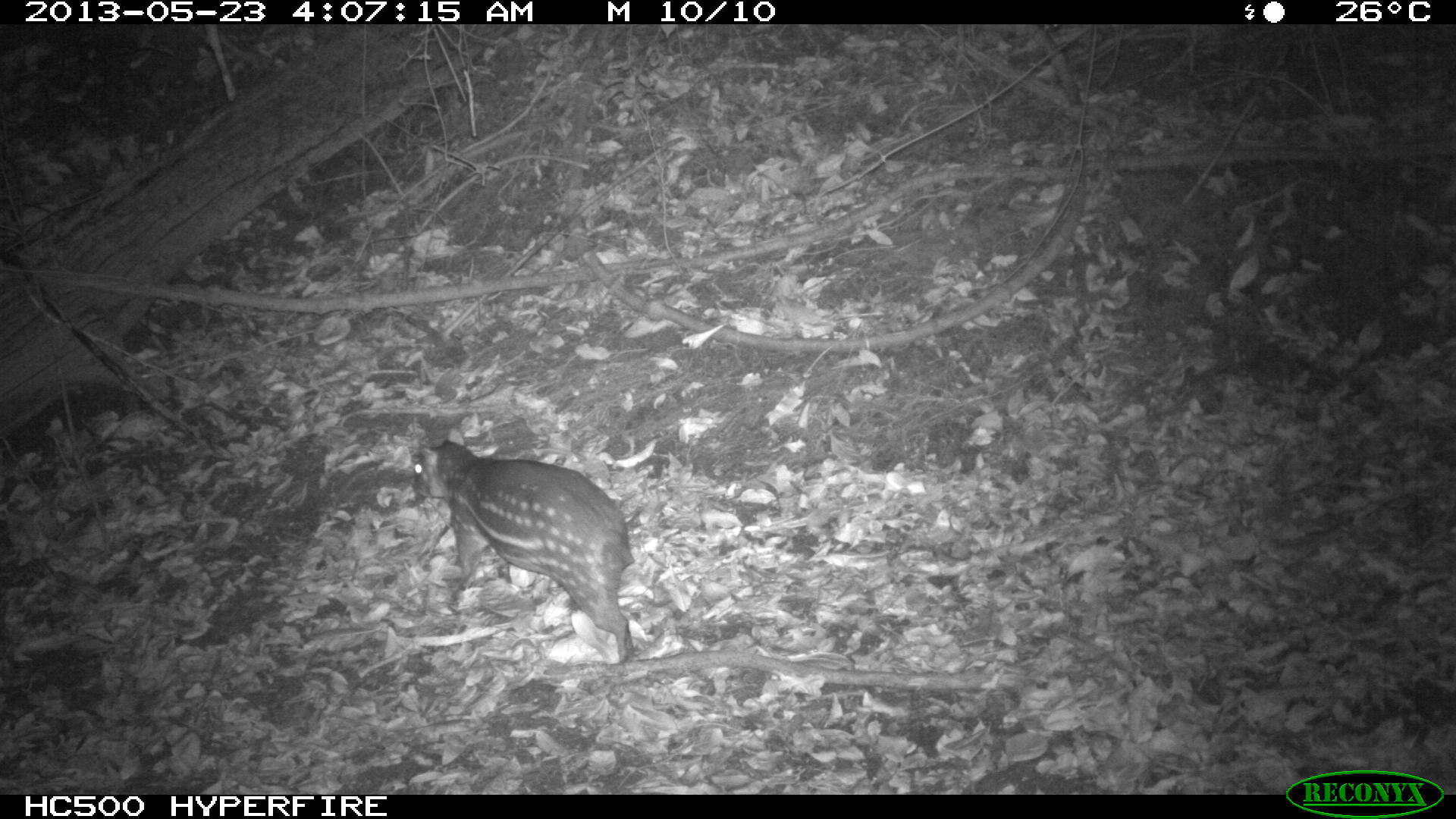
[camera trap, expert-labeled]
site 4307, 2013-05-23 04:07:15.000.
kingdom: Animalia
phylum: Chordata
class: Mammalia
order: Rodentia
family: Cuniculidae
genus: Cuniculus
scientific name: Cuniculus paca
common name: lowland paca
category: agouti paca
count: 1